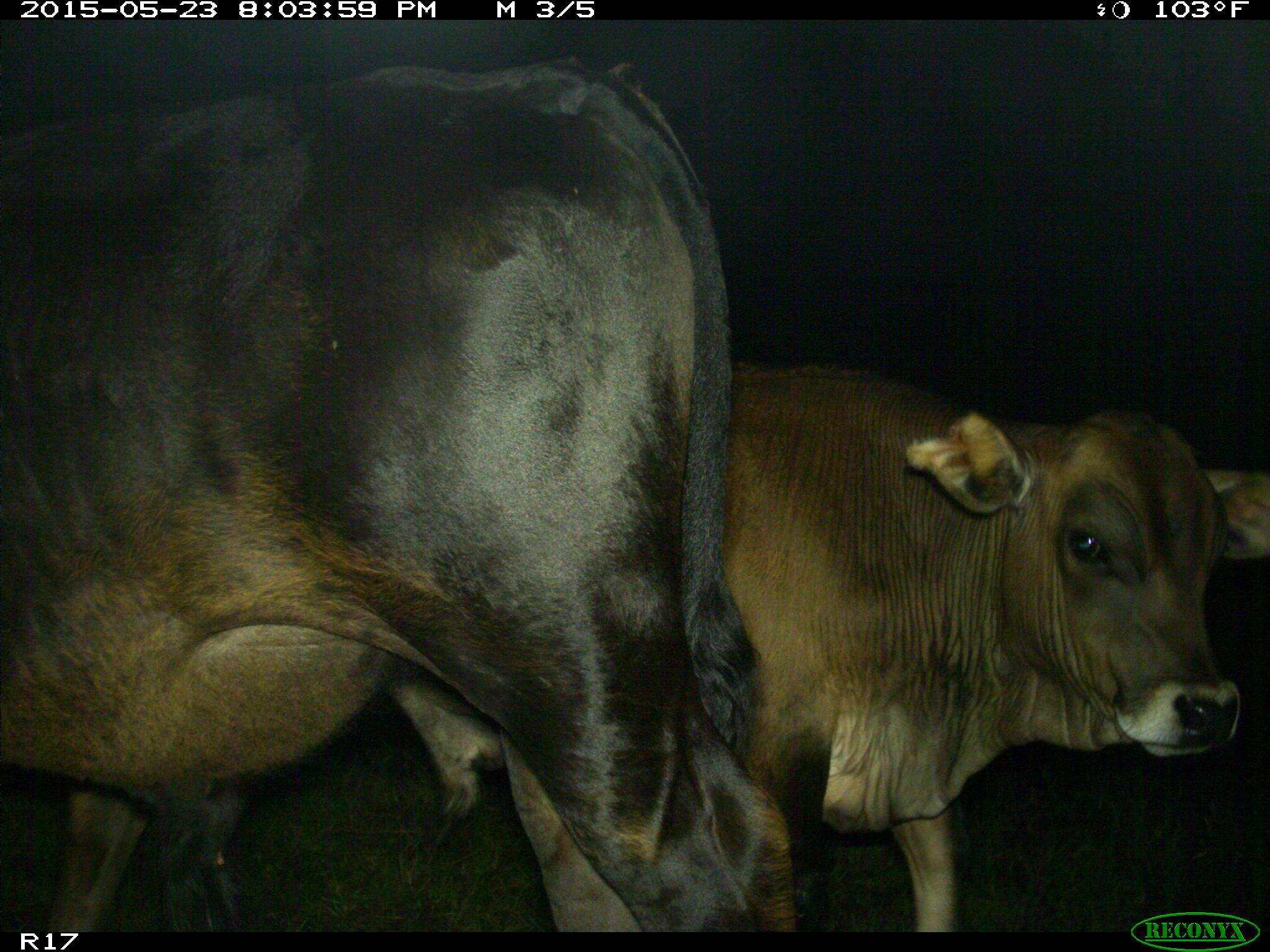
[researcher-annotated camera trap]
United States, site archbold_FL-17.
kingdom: Animalia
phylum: Chordata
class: Mammalia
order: Artiodactyla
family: Bovidae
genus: Bos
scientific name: Bos taurus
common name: domestic cow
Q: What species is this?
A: Bos taurus (domestic cow).